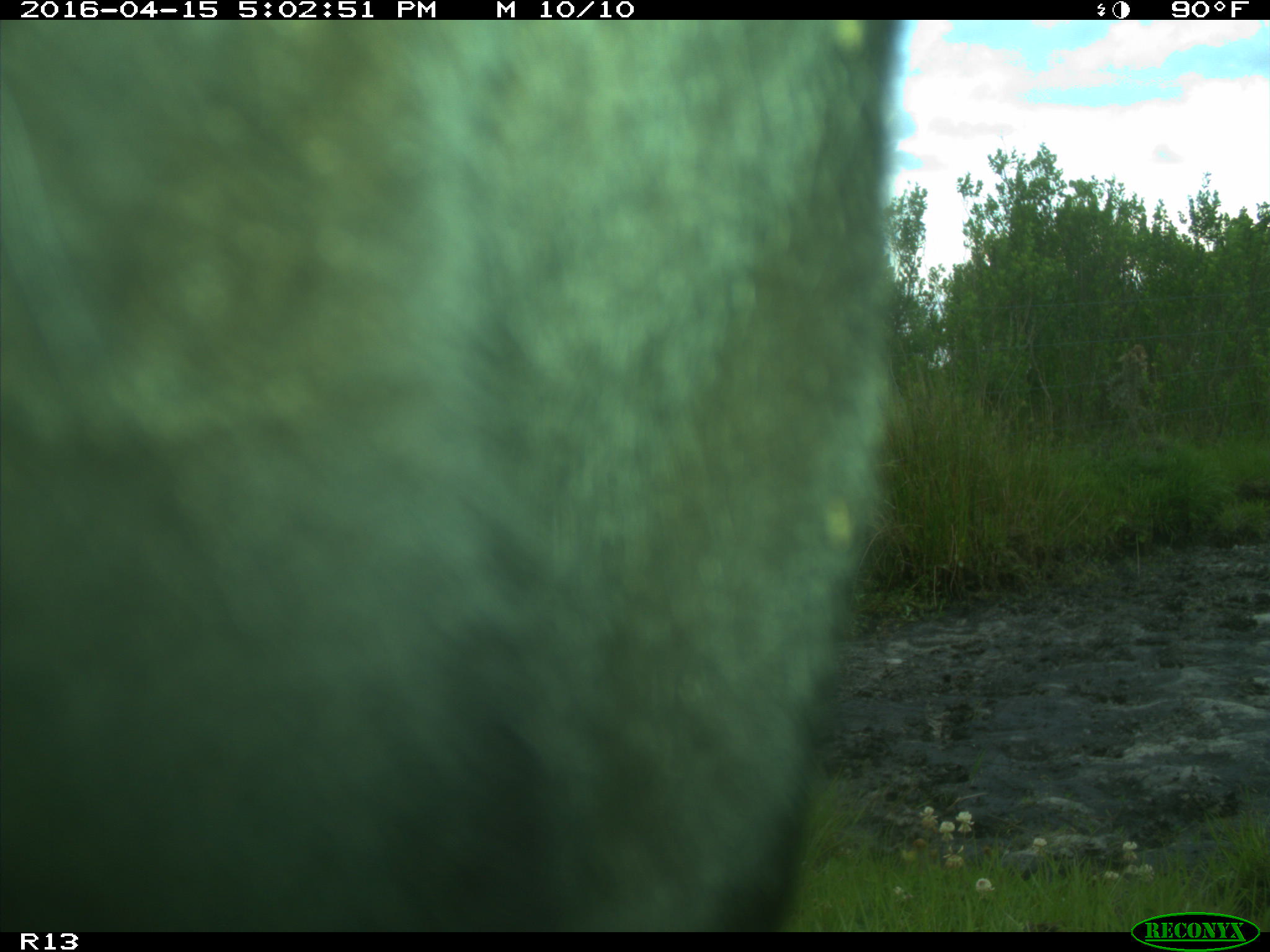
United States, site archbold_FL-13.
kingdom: Animalia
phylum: Chordata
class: Mammalia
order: Artiodactyla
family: Bovidae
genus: Bos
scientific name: Bos taurus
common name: domestic cow